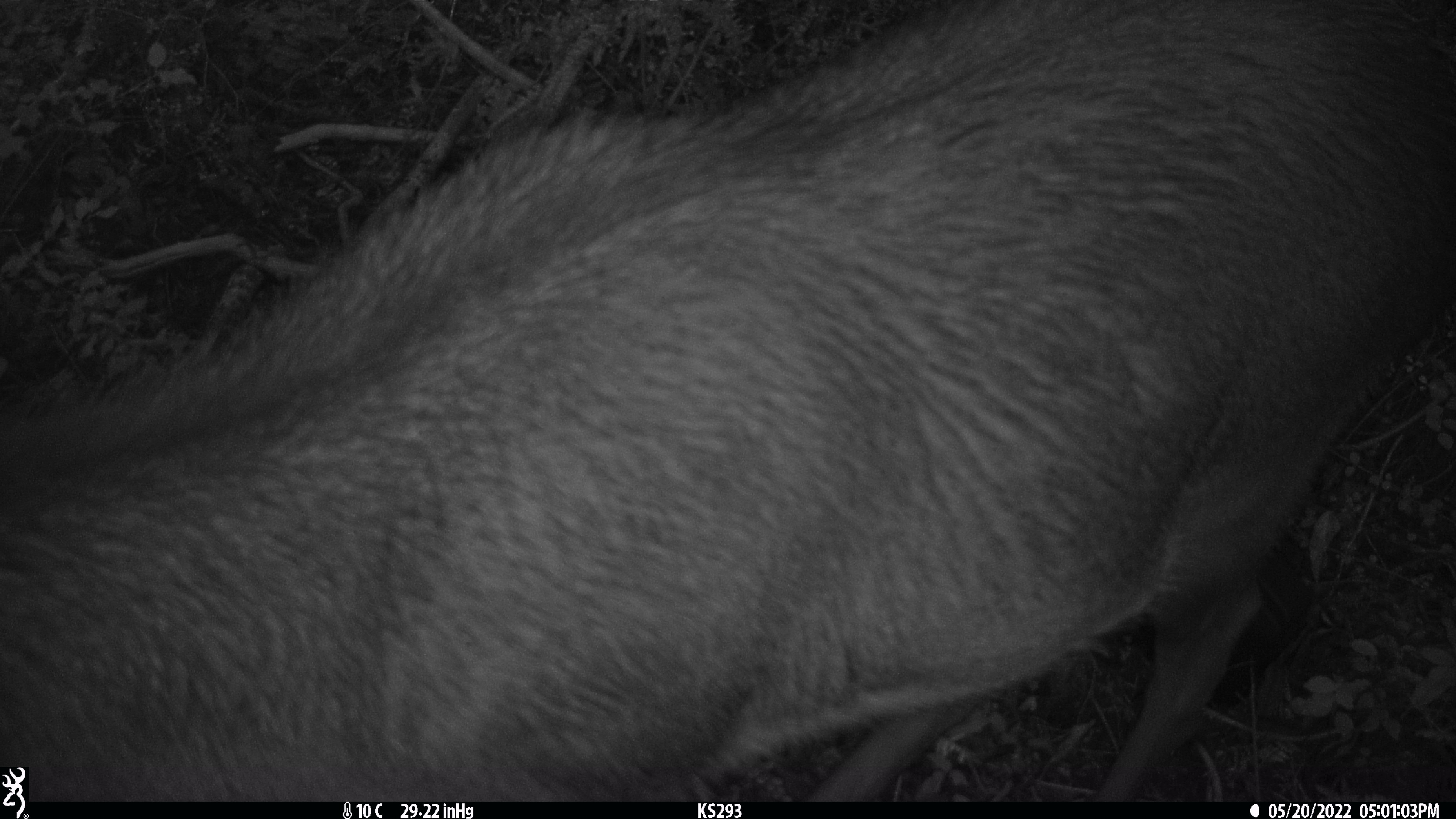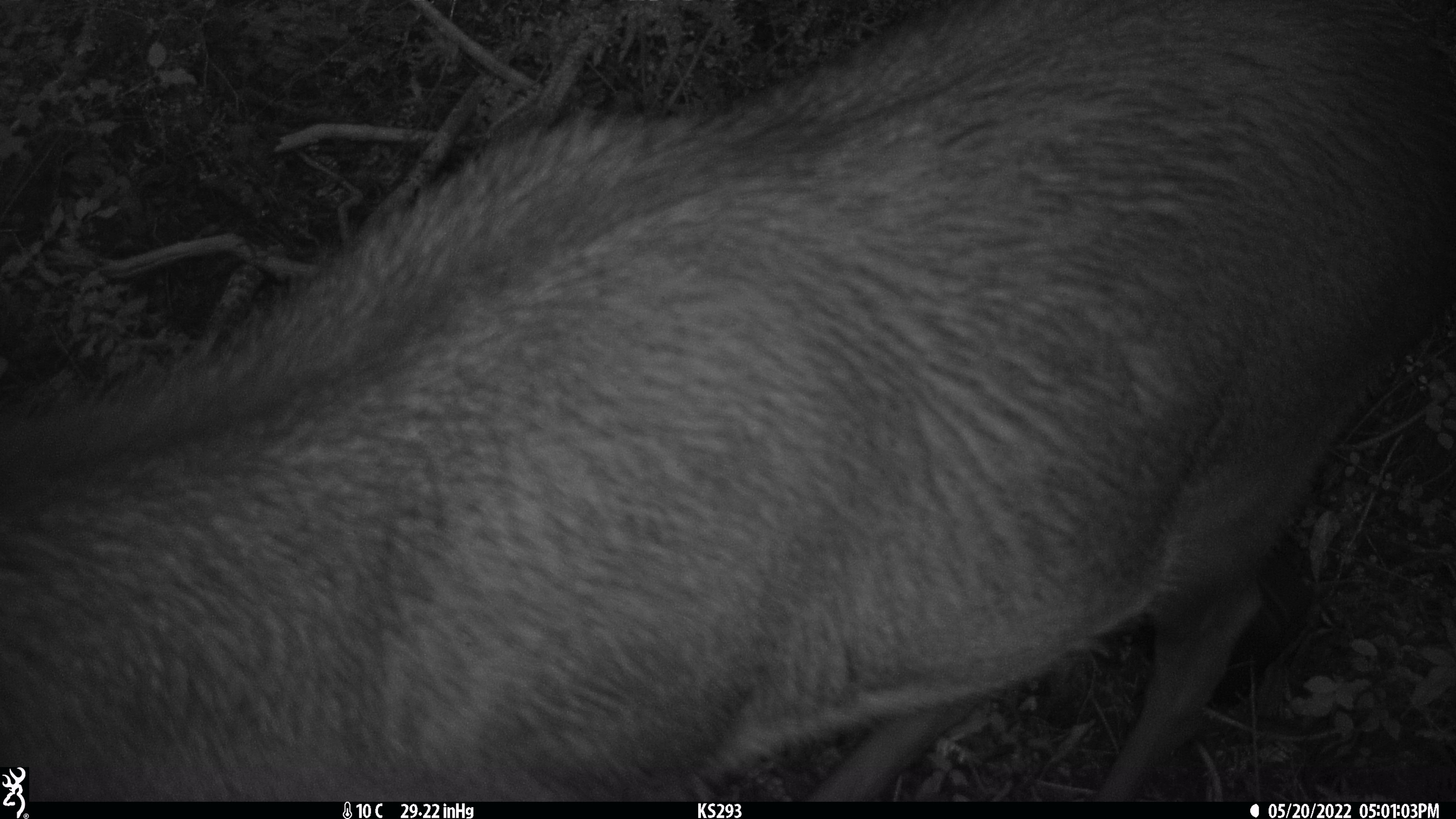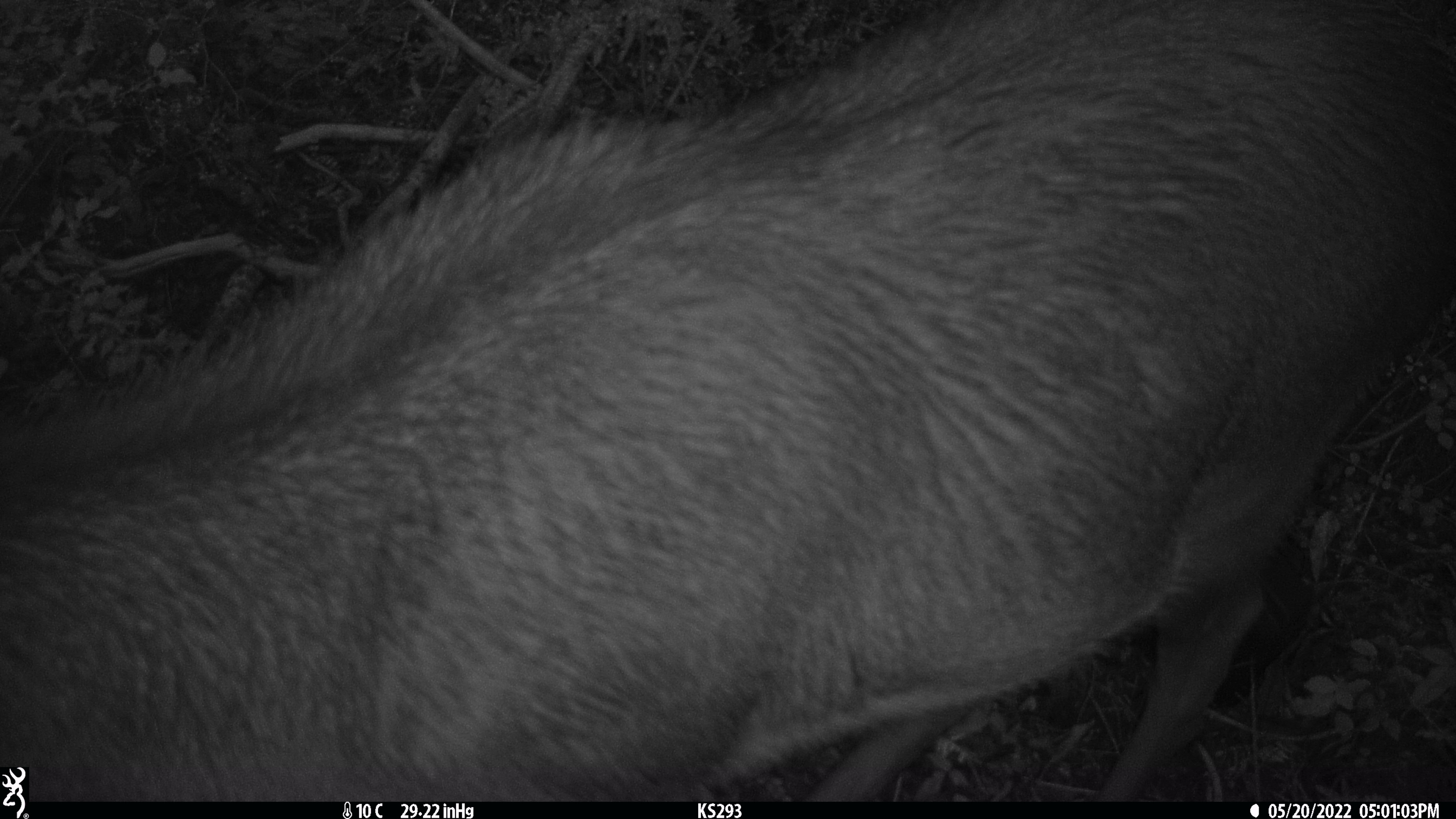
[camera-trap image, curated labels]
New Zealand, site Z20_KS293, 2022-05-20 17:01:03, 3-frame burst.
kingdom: Animalia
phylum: Chordata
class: Mammalia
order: Artiodactyla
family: Cervidae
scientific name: Cervidae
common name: deer